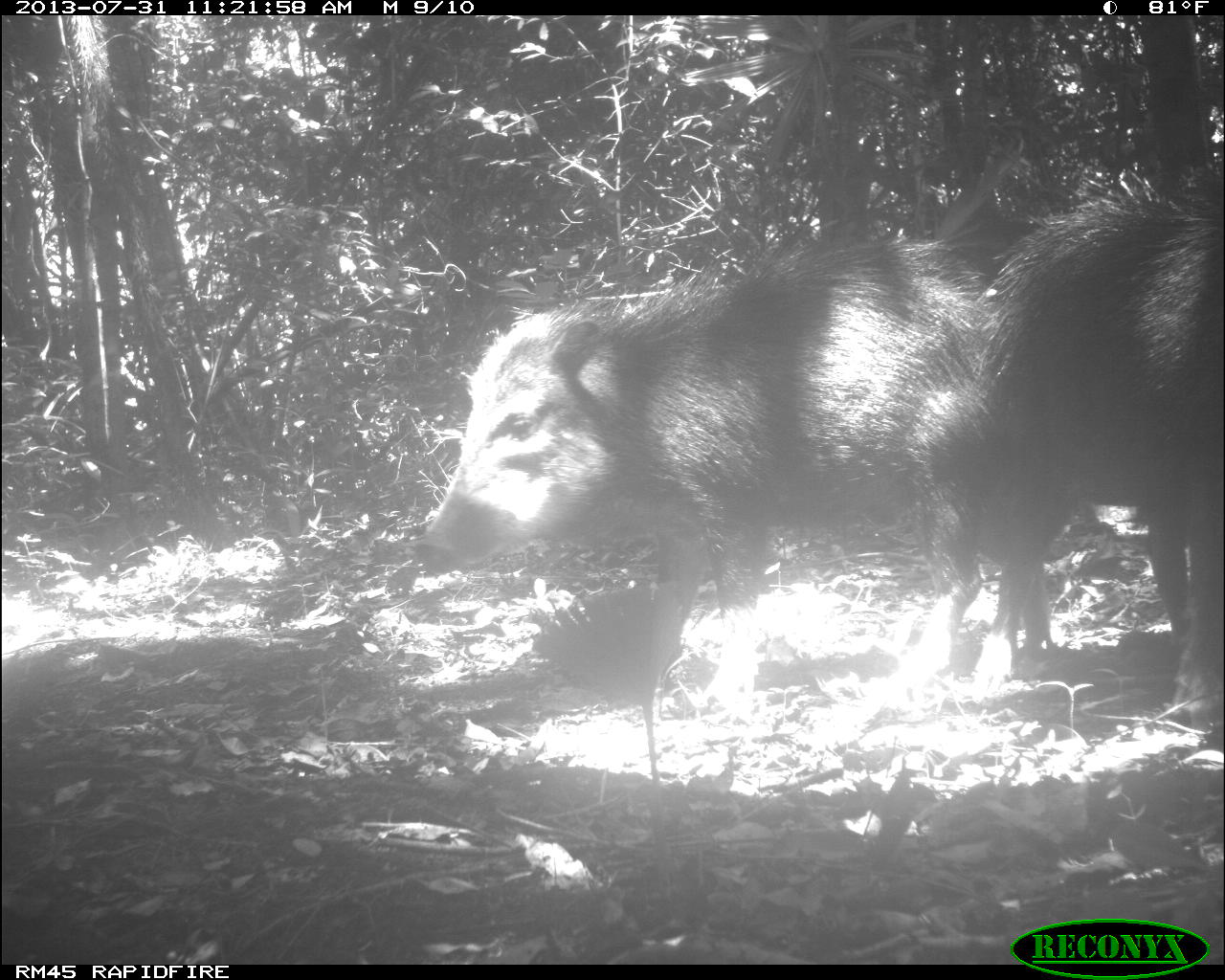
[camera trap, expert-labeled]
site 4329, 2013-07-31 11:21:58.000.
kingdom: Animalia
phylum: Chordata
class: Mammalia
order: Artiodactyla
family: Tayassuidae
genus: Tayassu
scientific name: Tayassu pecari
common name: white-lipped peccary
Tayassu pecari (white-lipped peccary), count 6.